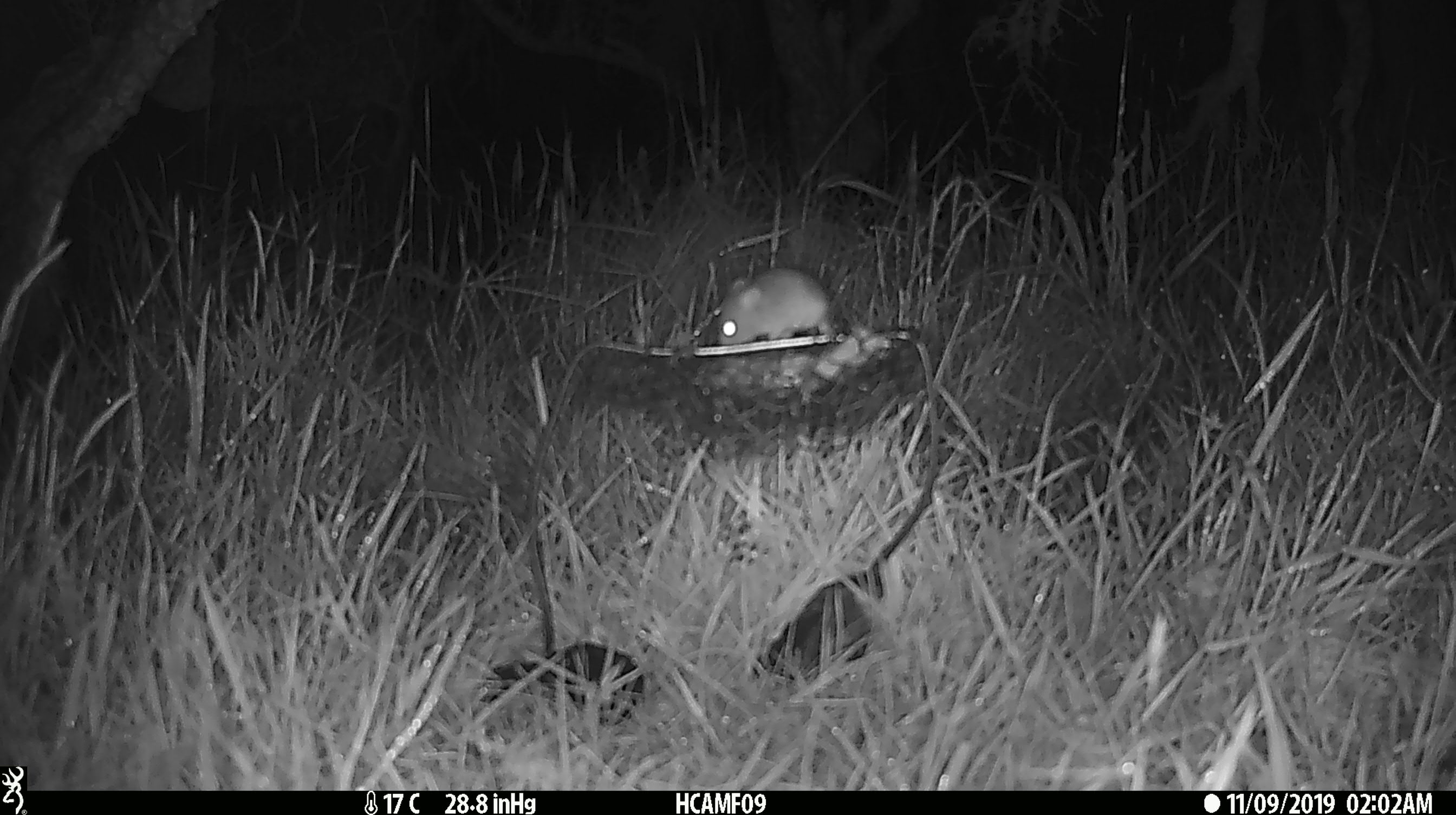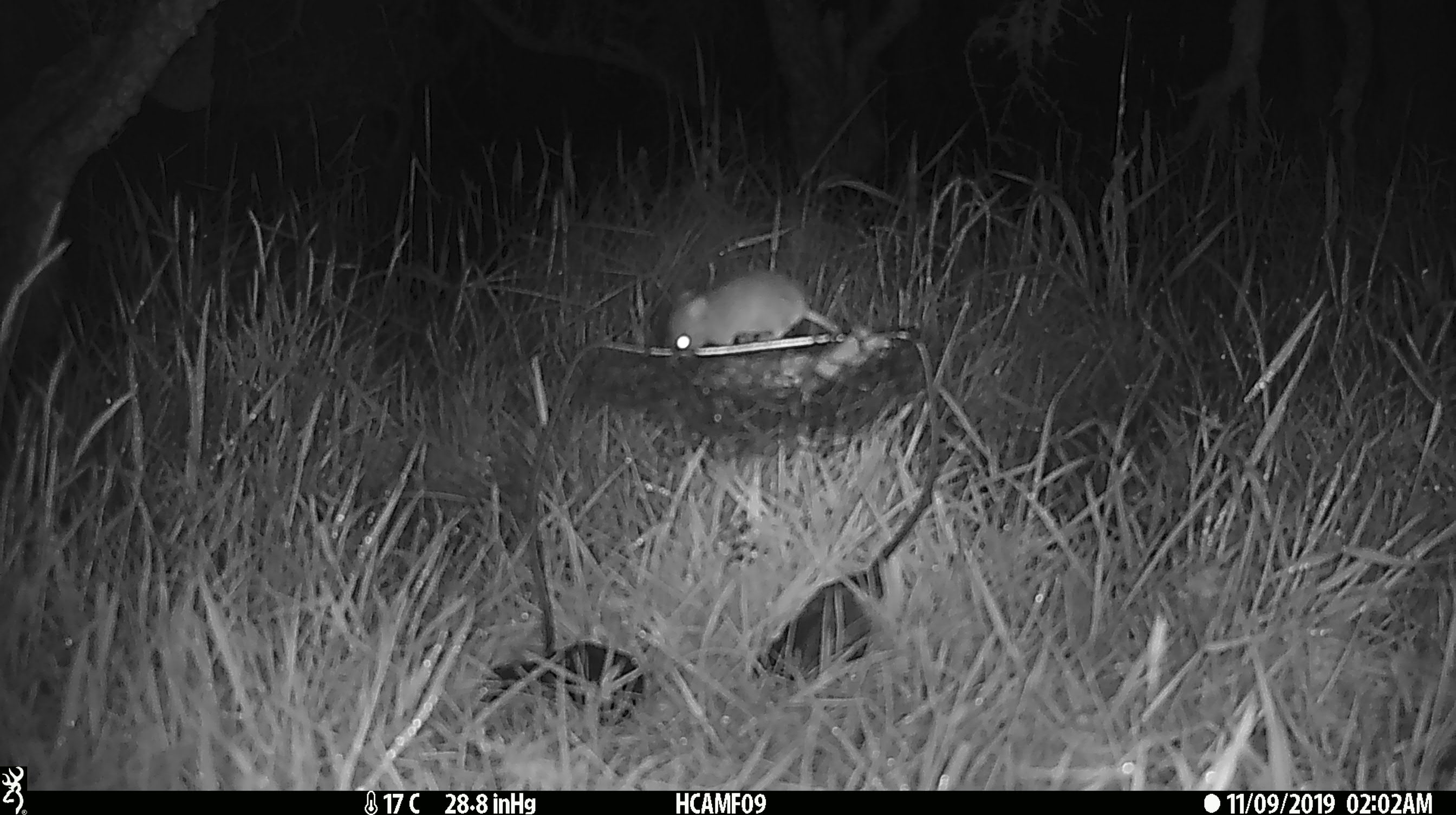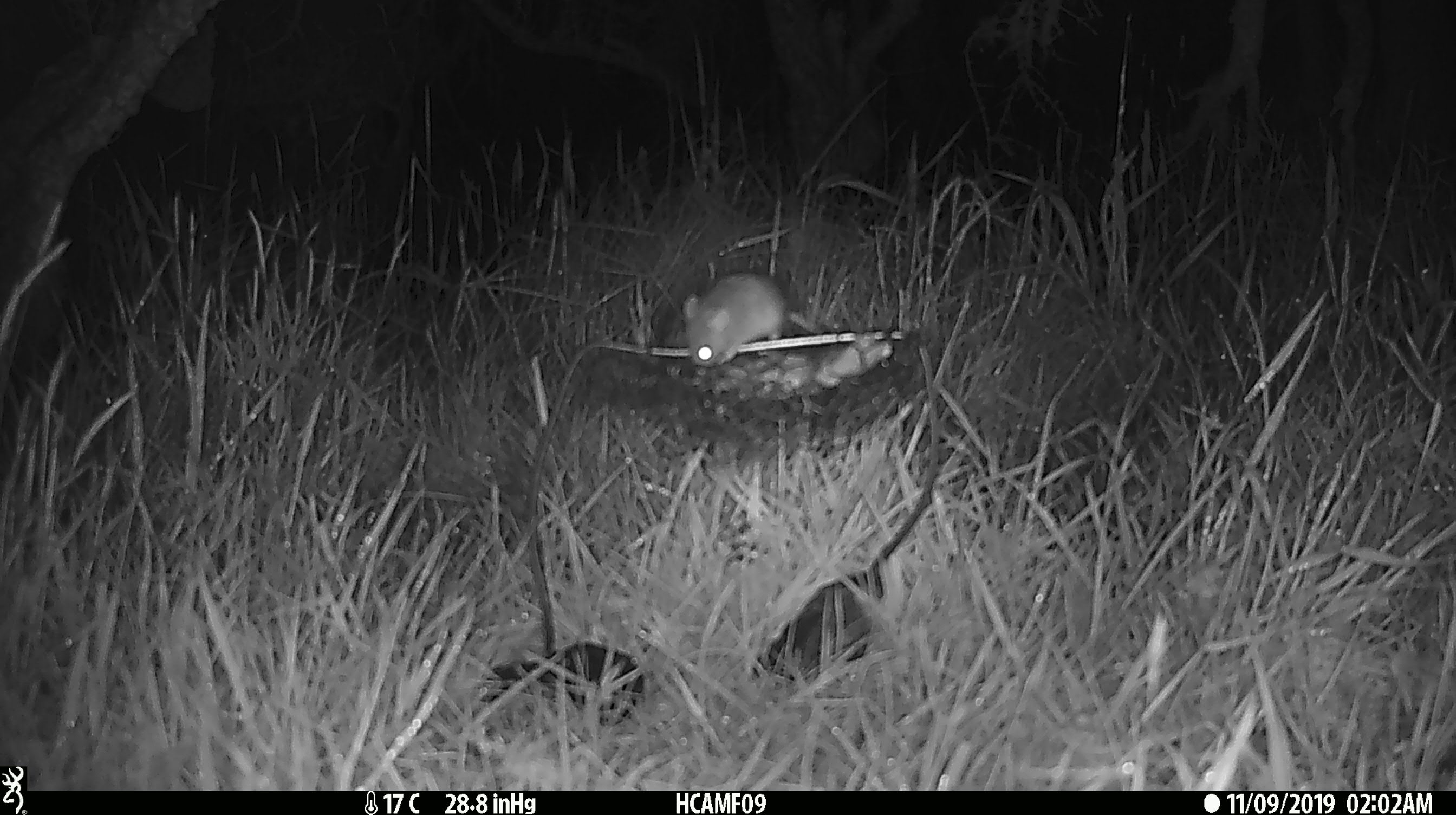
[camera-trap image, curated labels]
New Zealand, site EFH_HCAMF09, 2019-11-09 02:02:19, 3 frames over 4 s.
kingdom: Animalia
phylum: Chordata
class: Mammalia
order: Rodentia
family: Muridae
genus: Mus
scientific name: Mus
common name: mouse